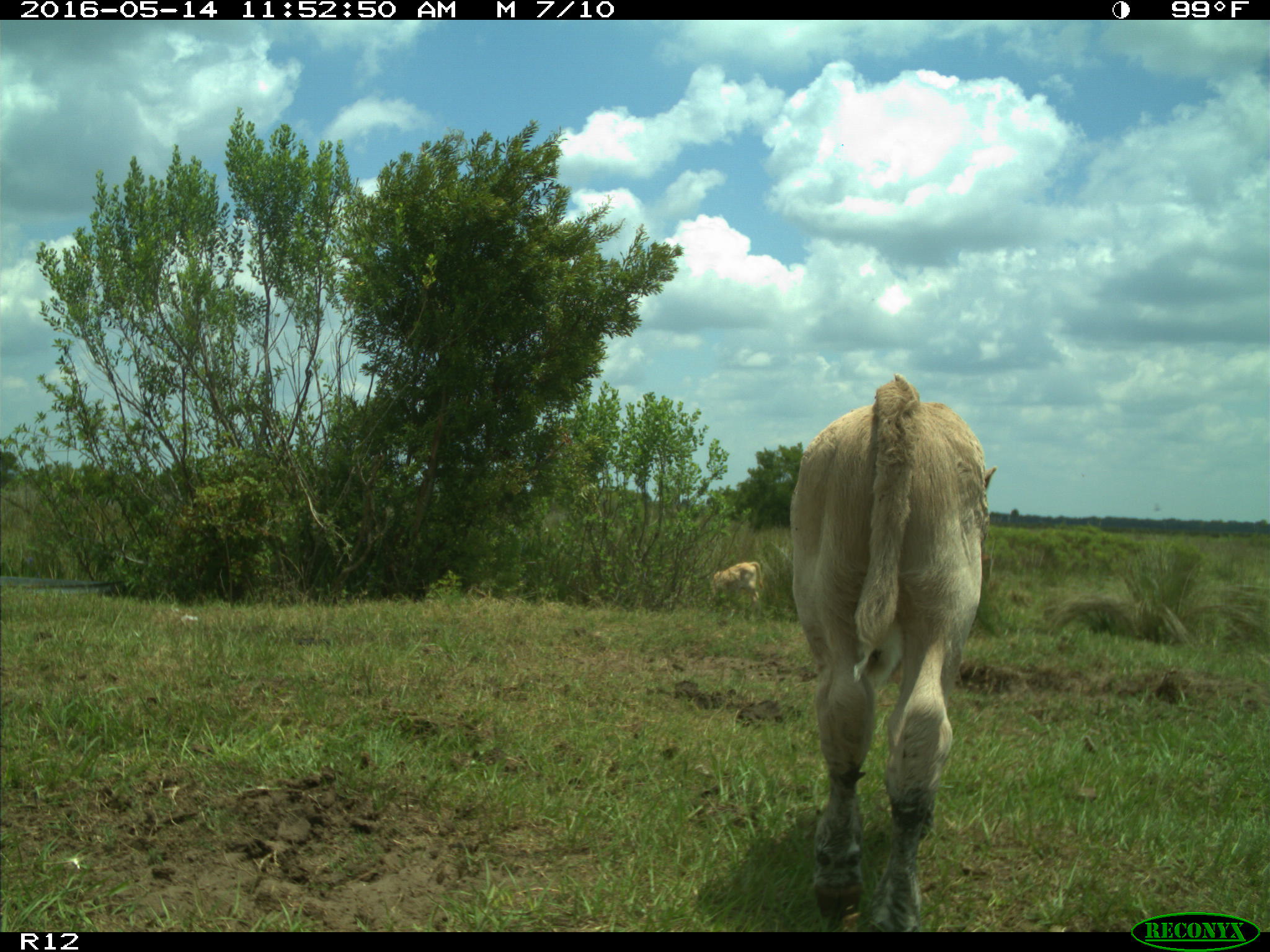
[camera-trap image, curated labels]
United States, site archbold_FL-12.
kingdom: Animalia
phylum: Chordata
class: Mammalia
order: Artiodactyla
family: Bovidae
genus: Bos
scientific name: Bos taurus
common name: domestic cow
Bos taurus (domestic cow).